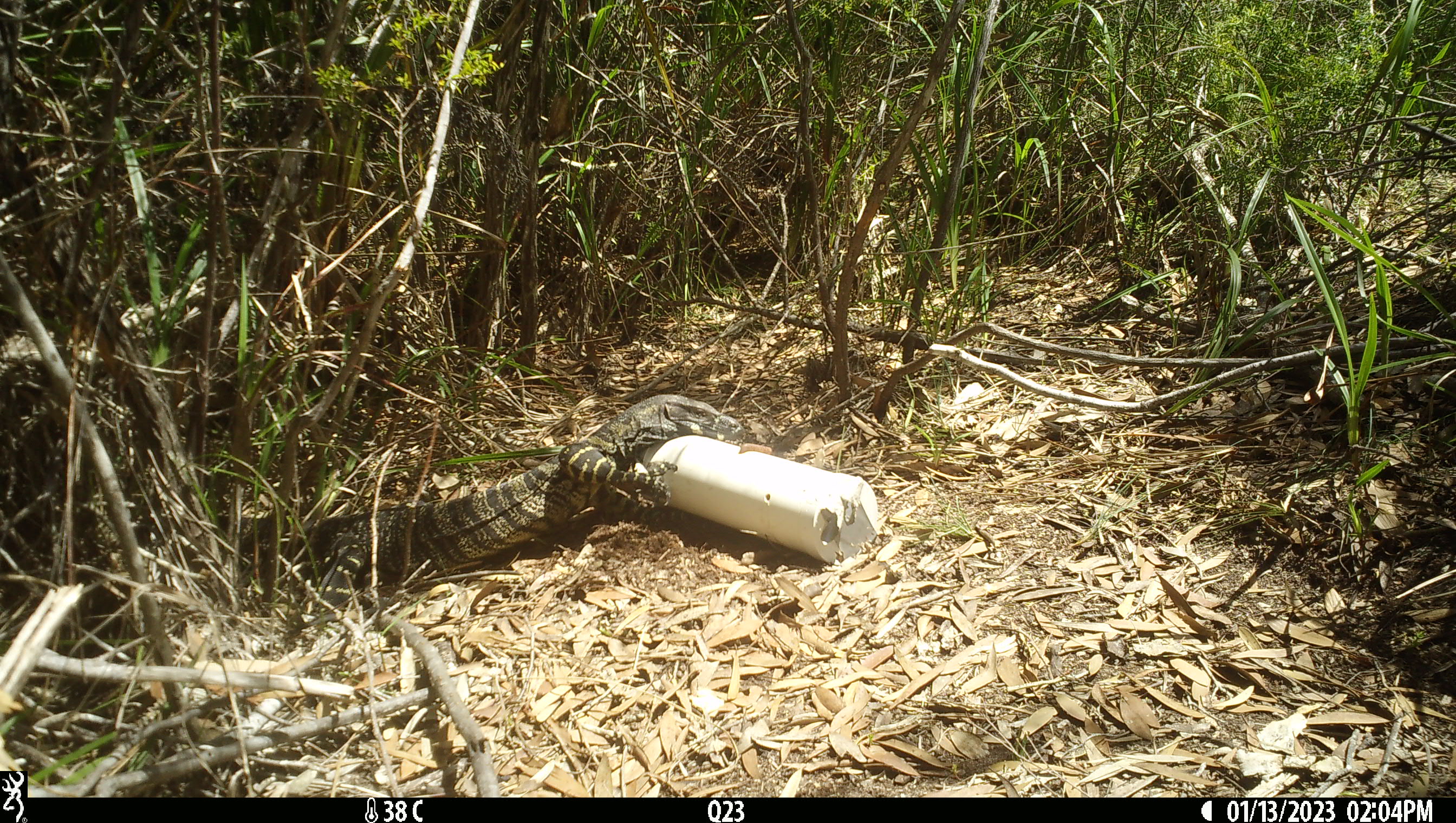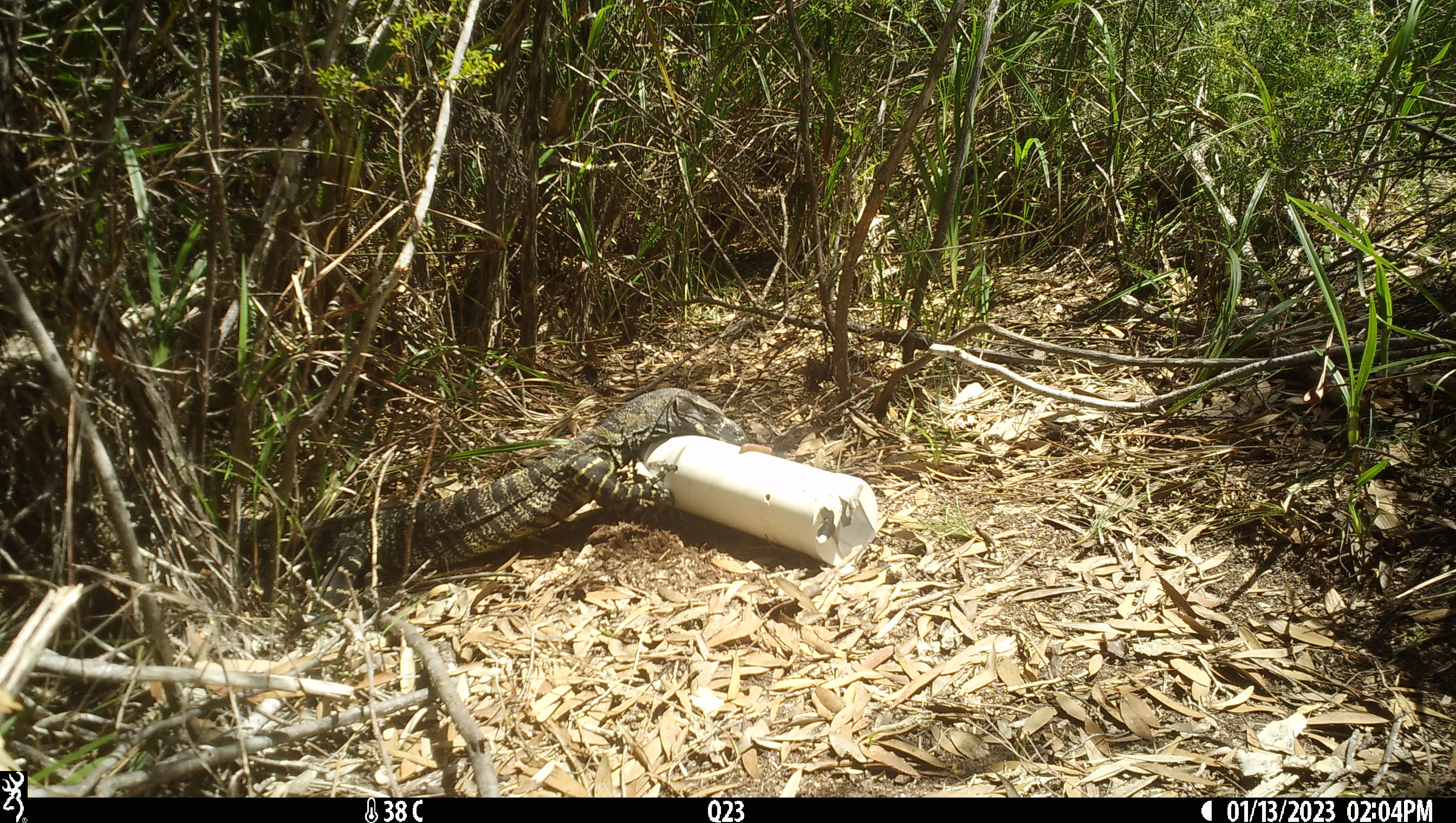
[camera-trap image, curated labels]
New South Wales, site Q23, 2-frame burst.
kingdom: Animalia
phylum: Chordata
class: Reptilia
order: Squamata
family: Varanidae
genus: Varanus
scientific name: Varanus varius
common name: lace monitor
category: goanna